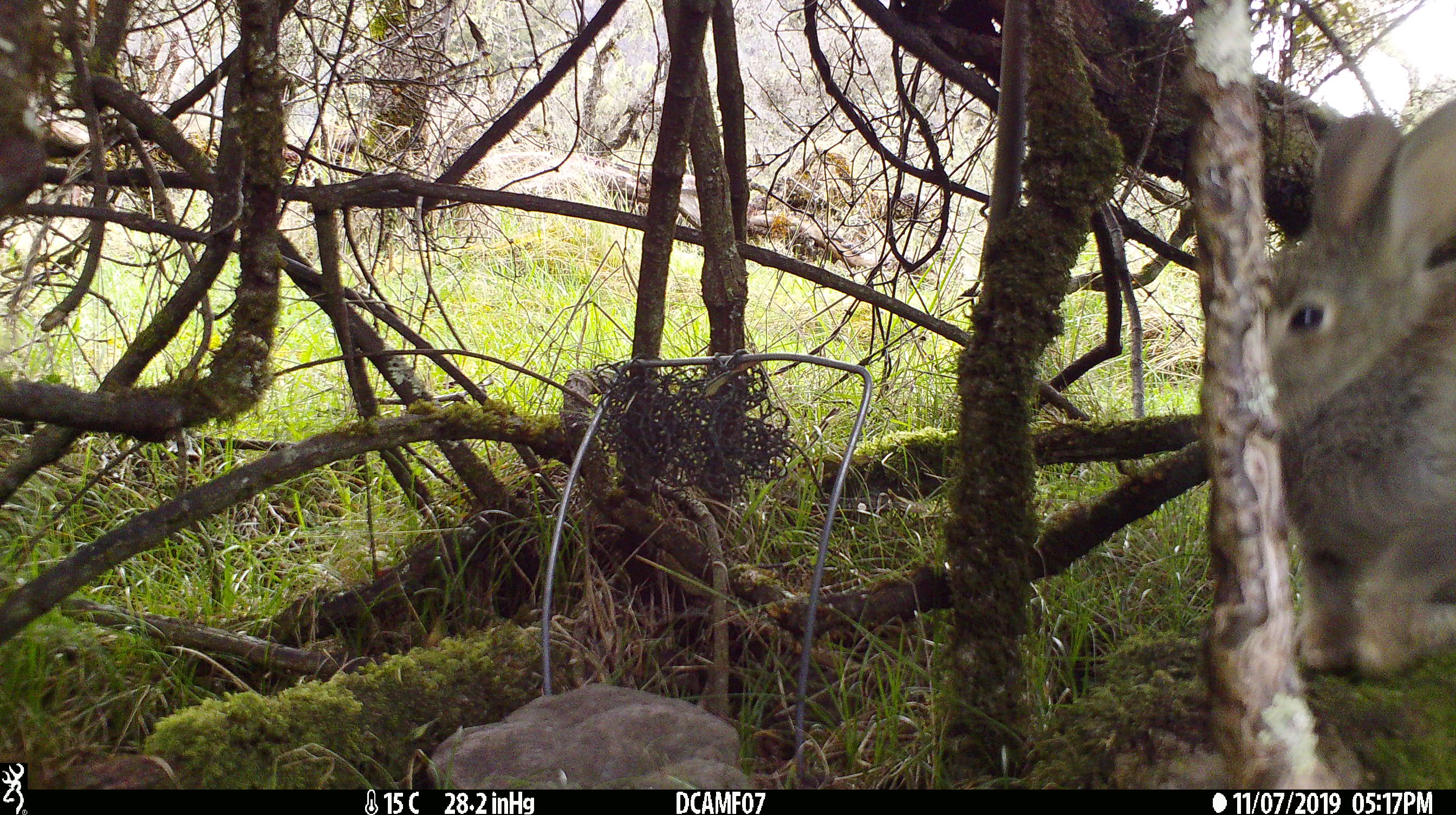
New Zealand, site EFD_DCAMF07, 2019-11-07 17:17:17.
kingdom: Animalia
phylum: Chordata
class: Mammalia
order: Lagomorpha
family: Leporidae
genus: Oryctolagus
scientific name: Oryctolagus cuniculus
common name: european rabbit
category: rabbit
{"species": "rabbit (european rabbit) (Oryctolagus cuniculus)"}